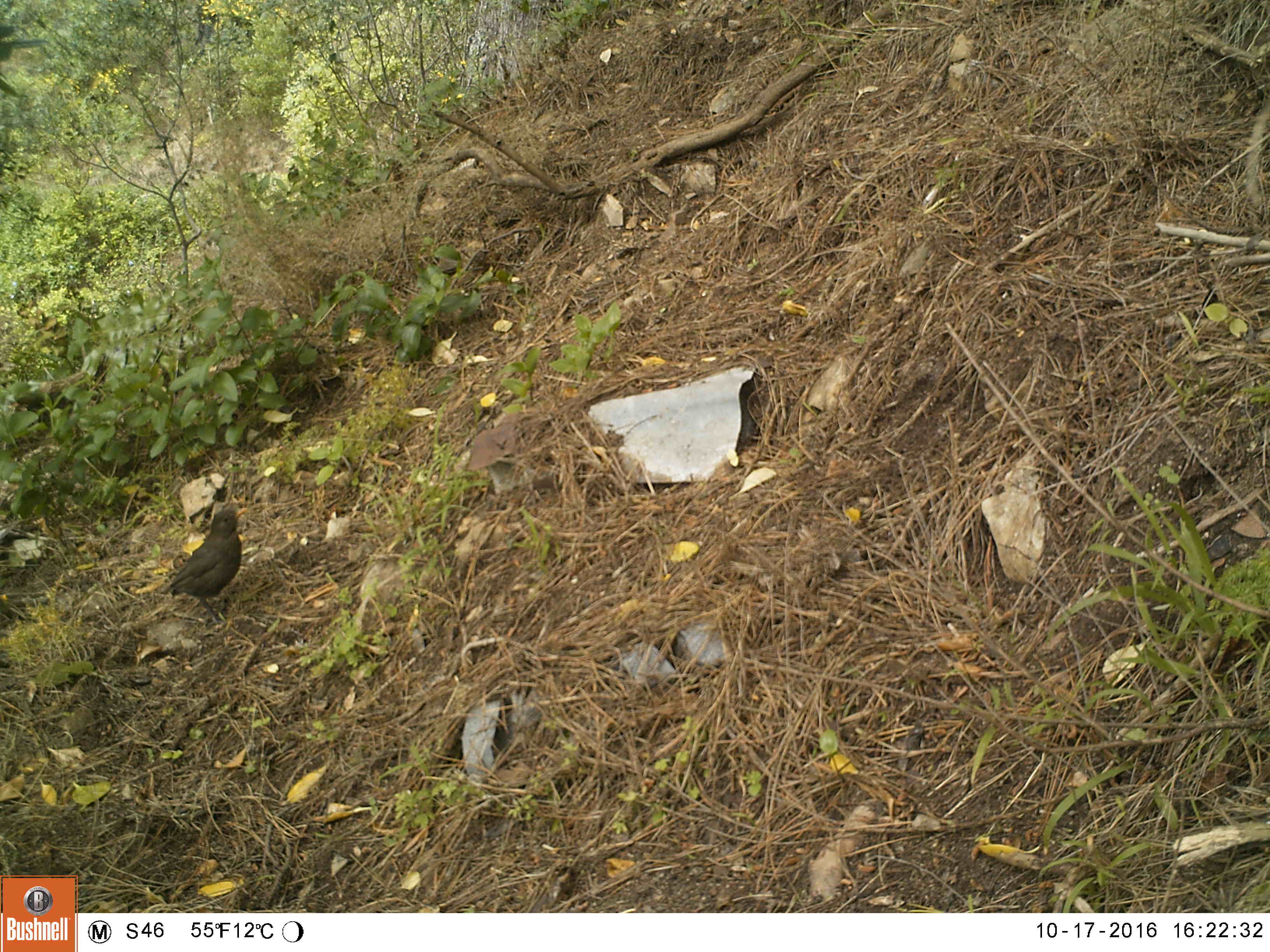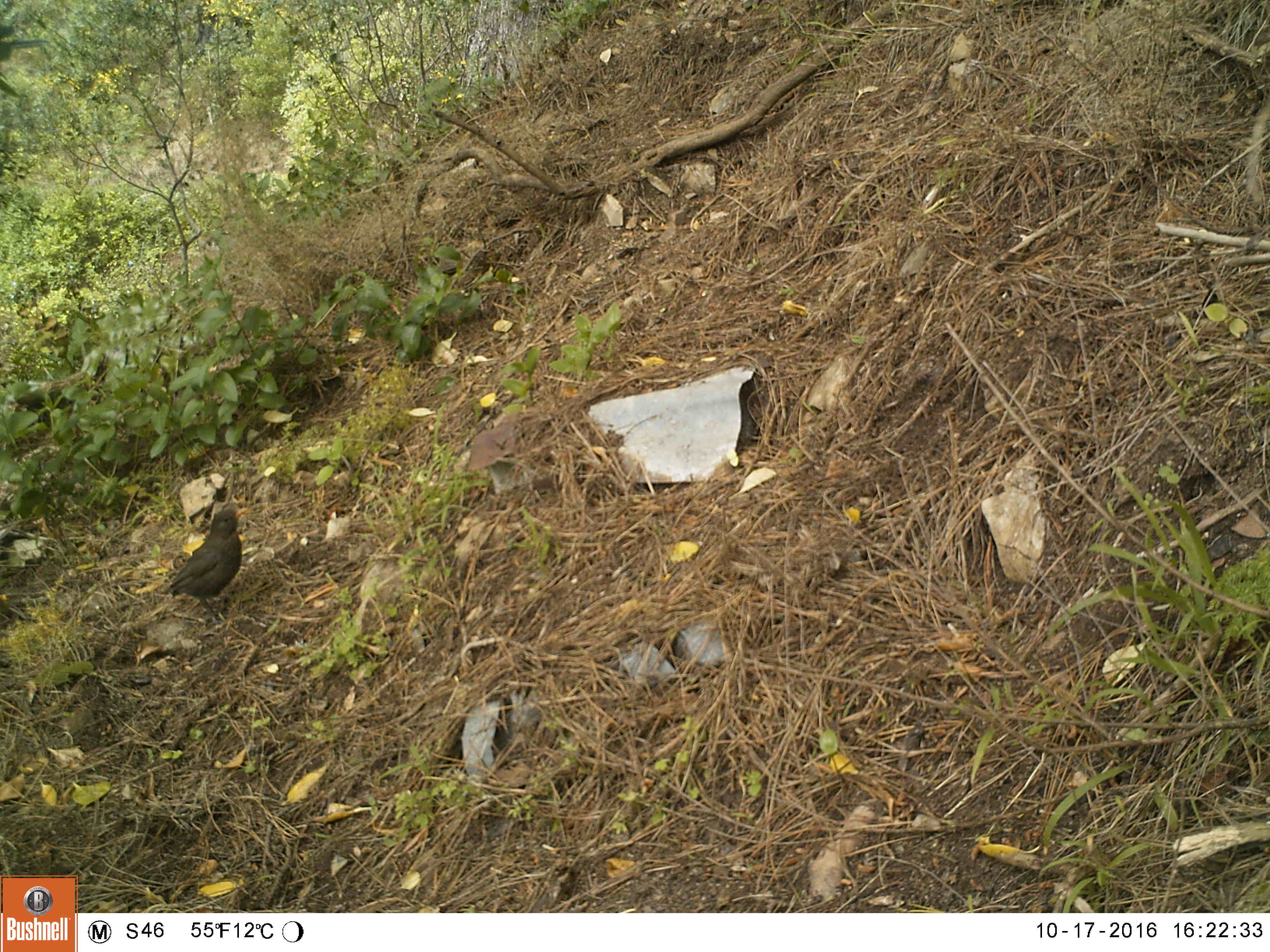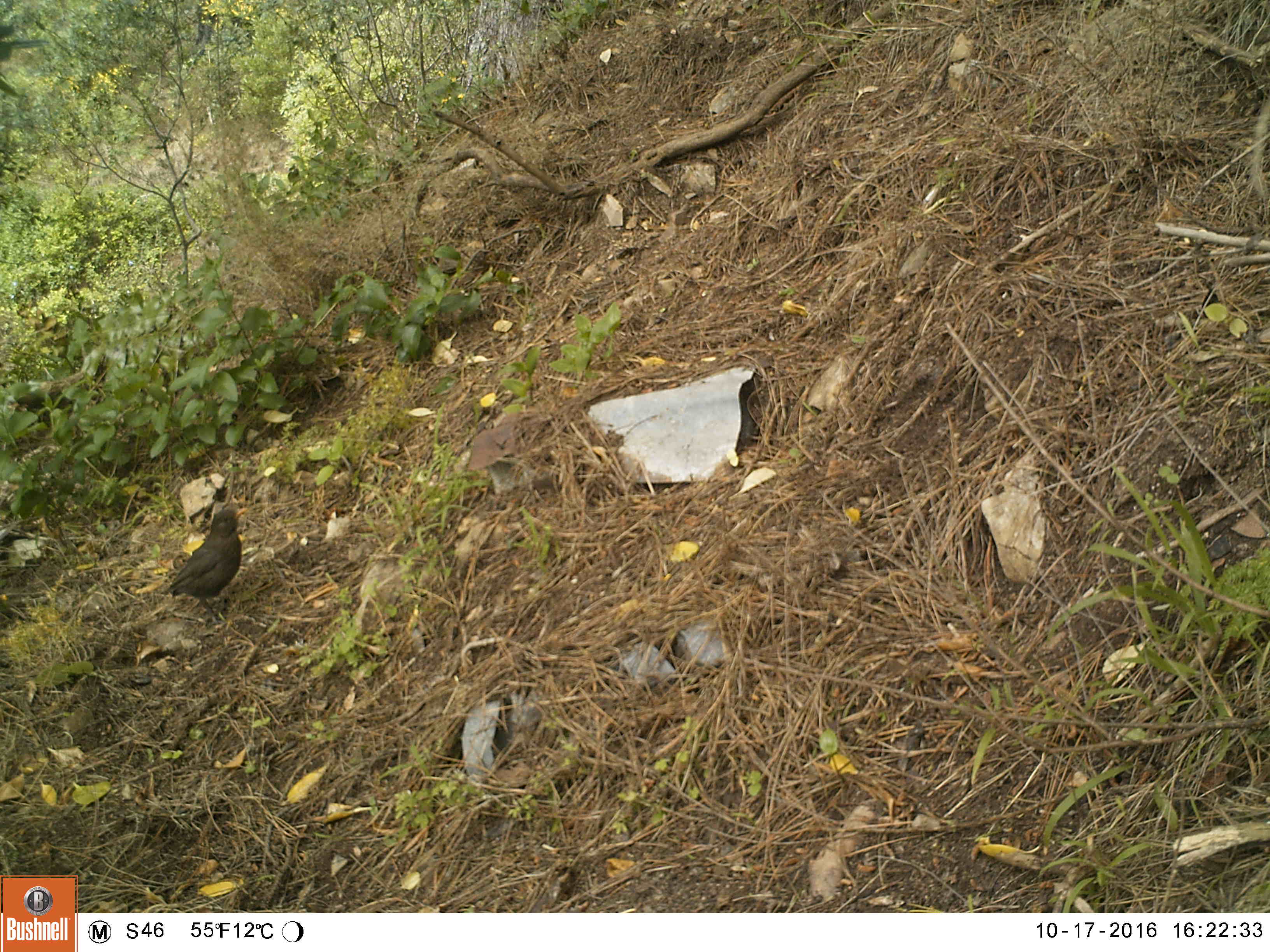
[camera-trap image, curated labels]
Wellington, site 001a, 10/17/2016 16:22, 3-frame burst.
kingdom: Animalia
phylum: Chordata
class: Aves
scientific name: Aves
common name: bird